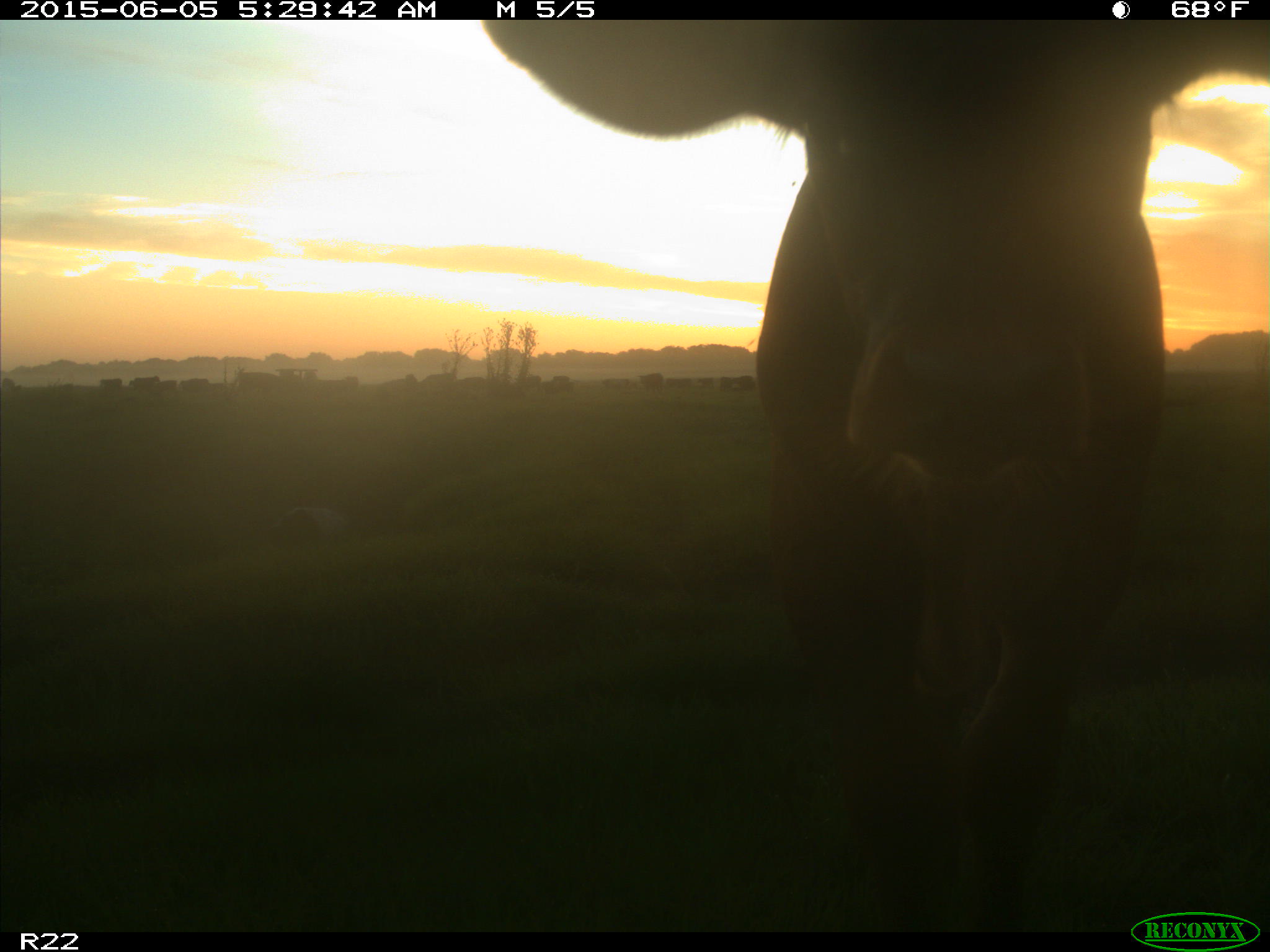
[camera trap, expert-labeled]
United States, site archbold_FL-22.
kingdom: Animalia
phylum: Chordata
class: Mammalia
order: Artiodactyla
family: Bovidae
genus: Bos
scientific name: Bos taurus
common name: domestic cow